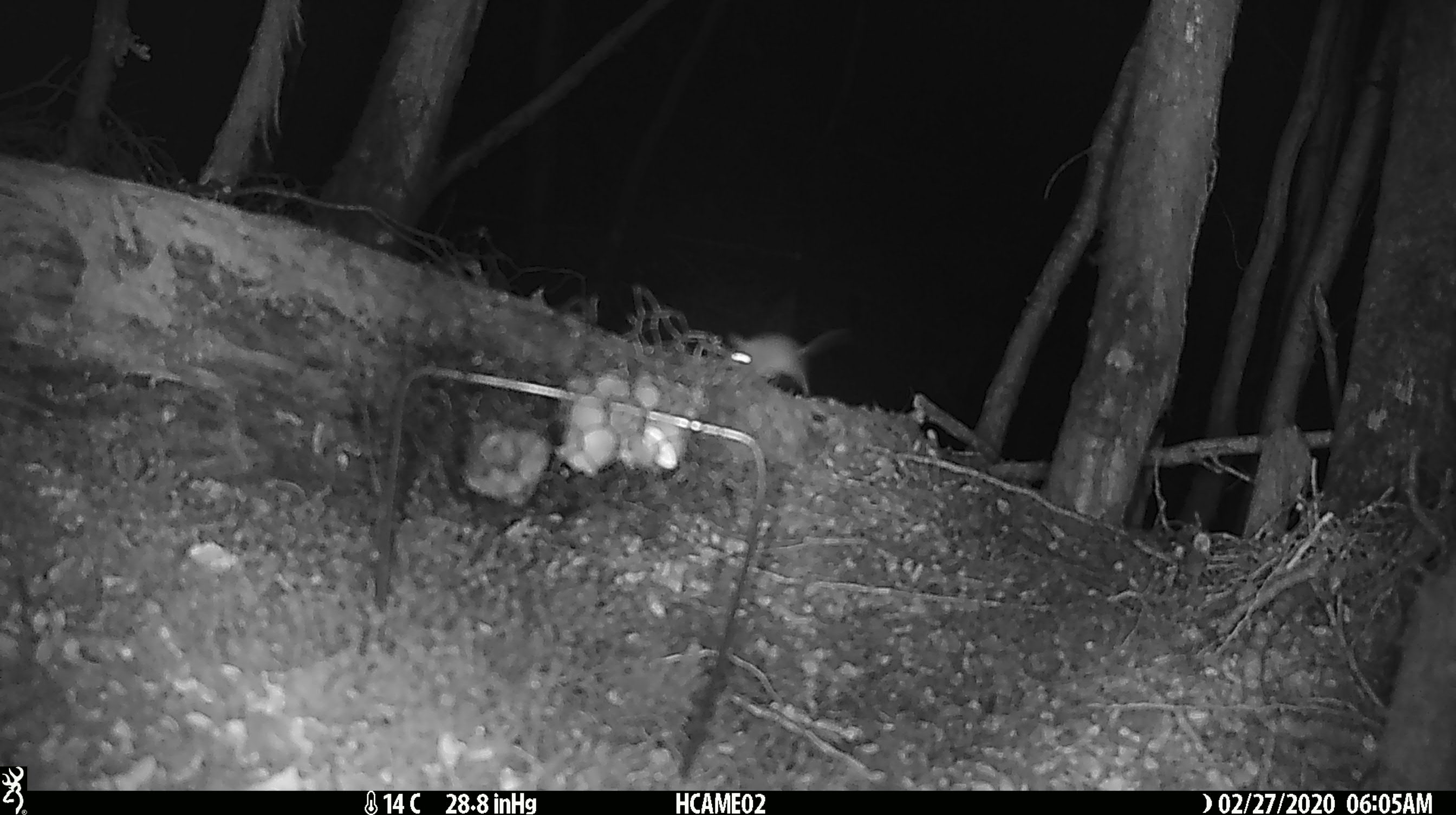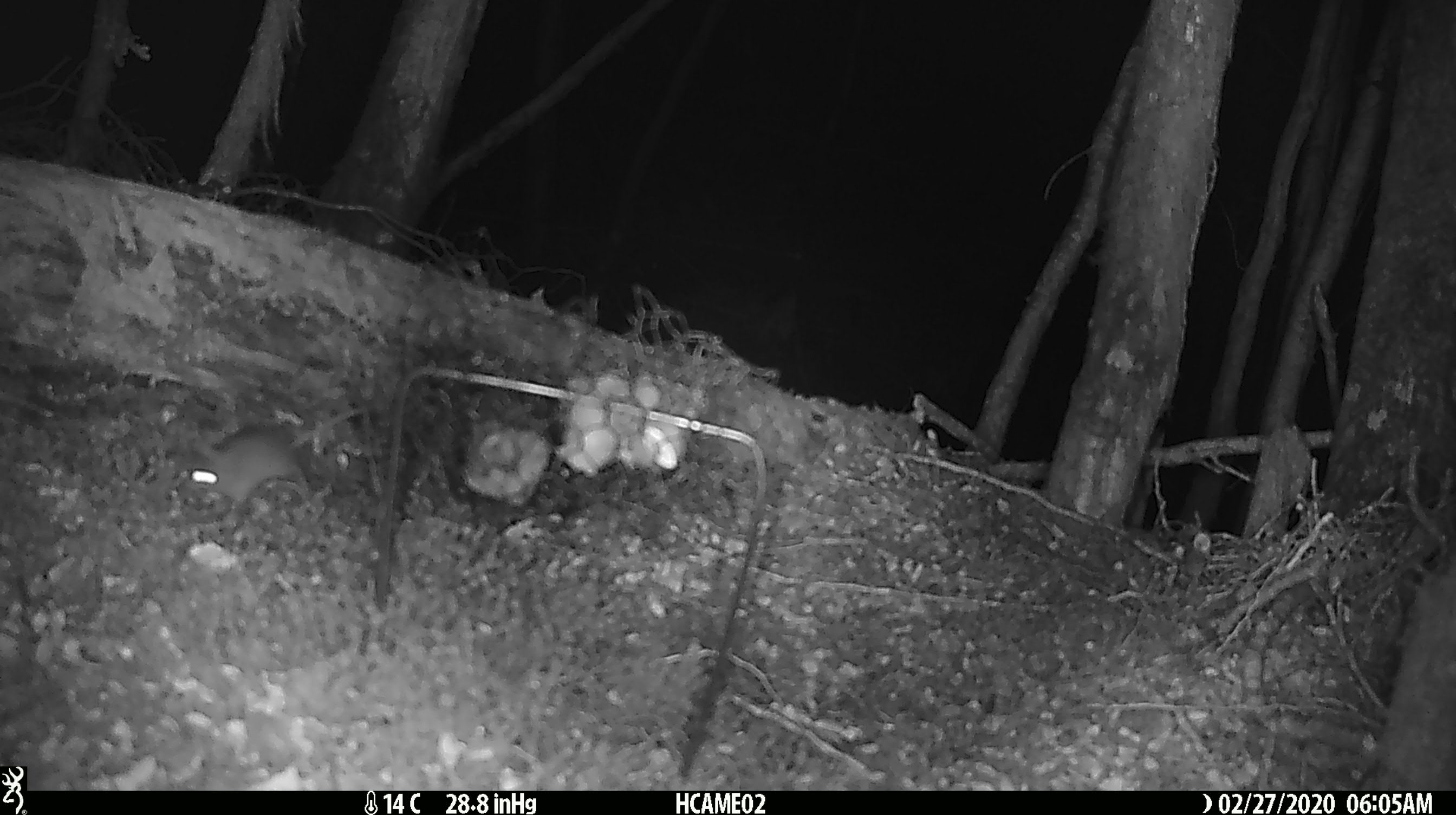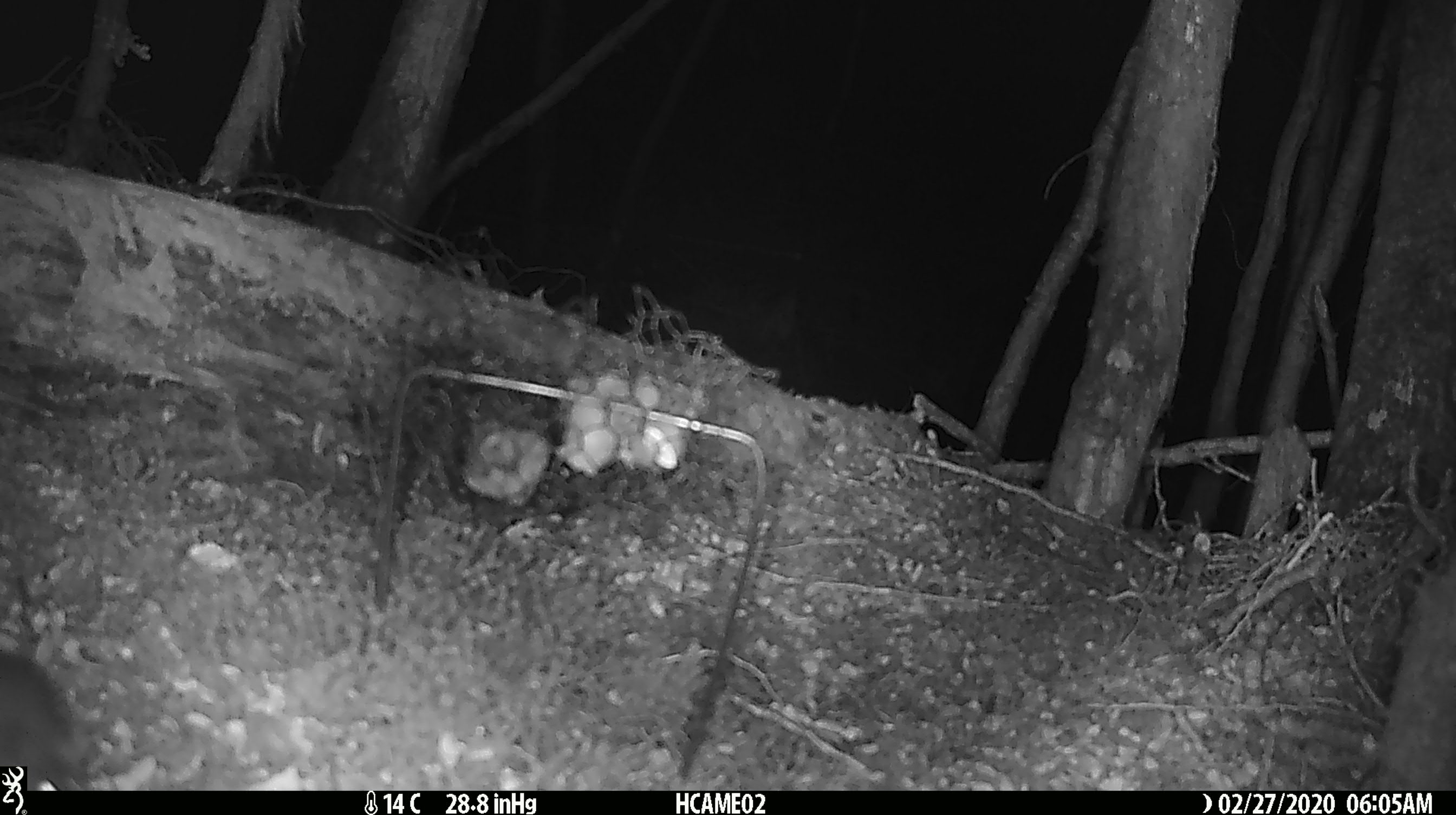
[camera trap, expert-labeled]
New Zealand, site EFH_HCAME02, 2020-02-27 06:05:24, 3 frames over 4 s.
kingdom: Animalia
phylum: Chordata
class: Mammalia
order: Rodentia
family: Muridae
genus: Mus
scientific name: Mus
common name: mouse